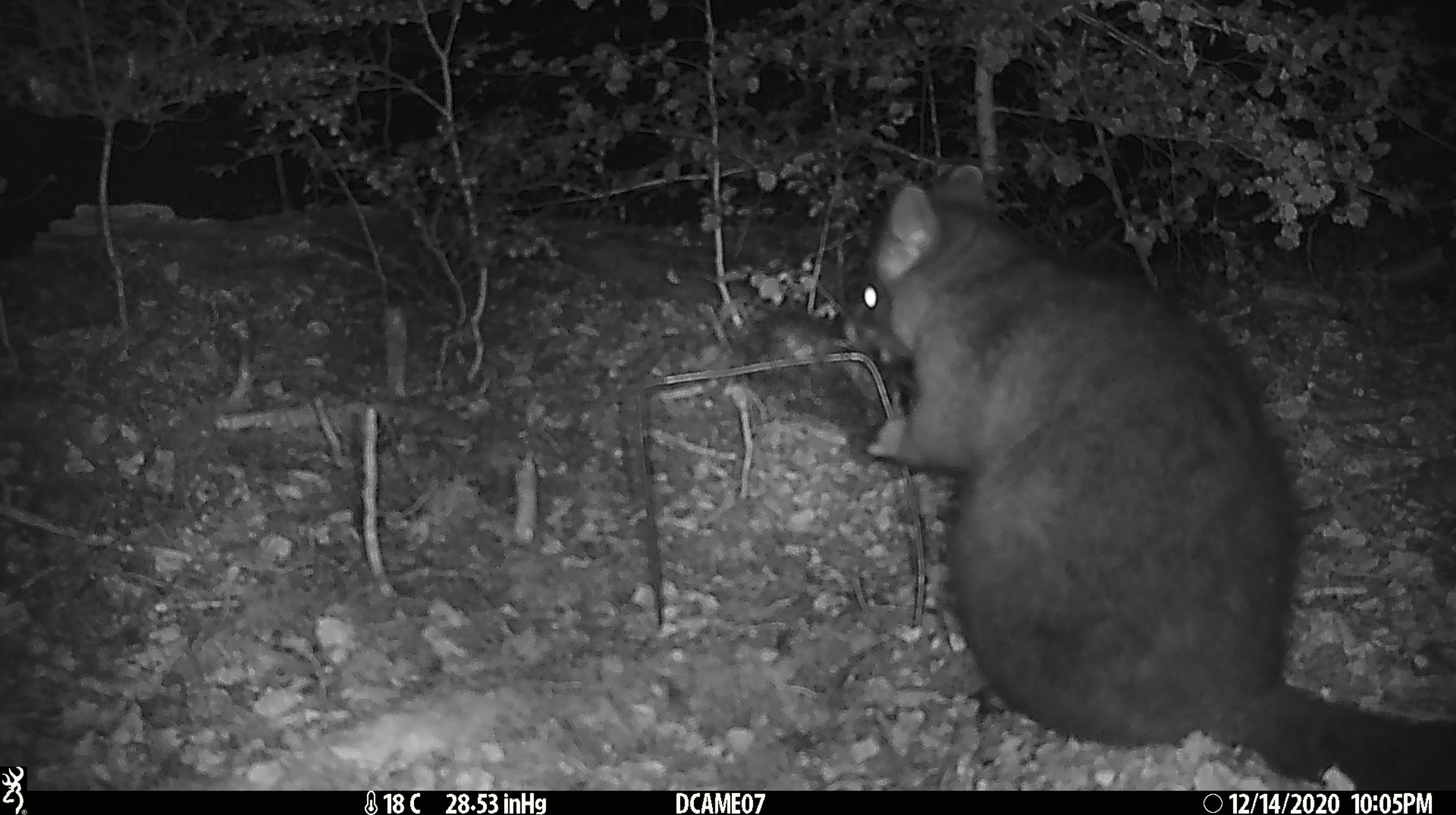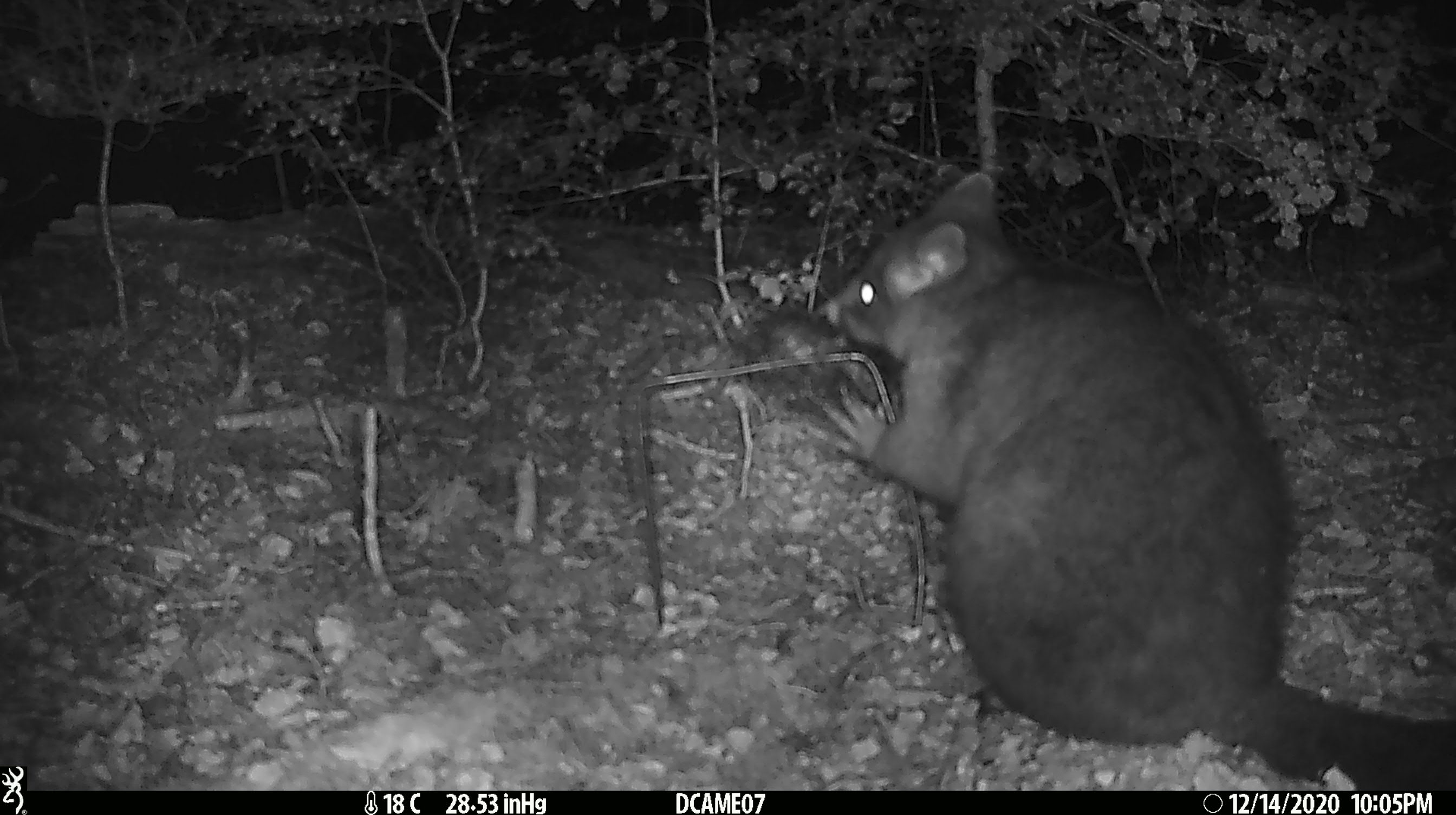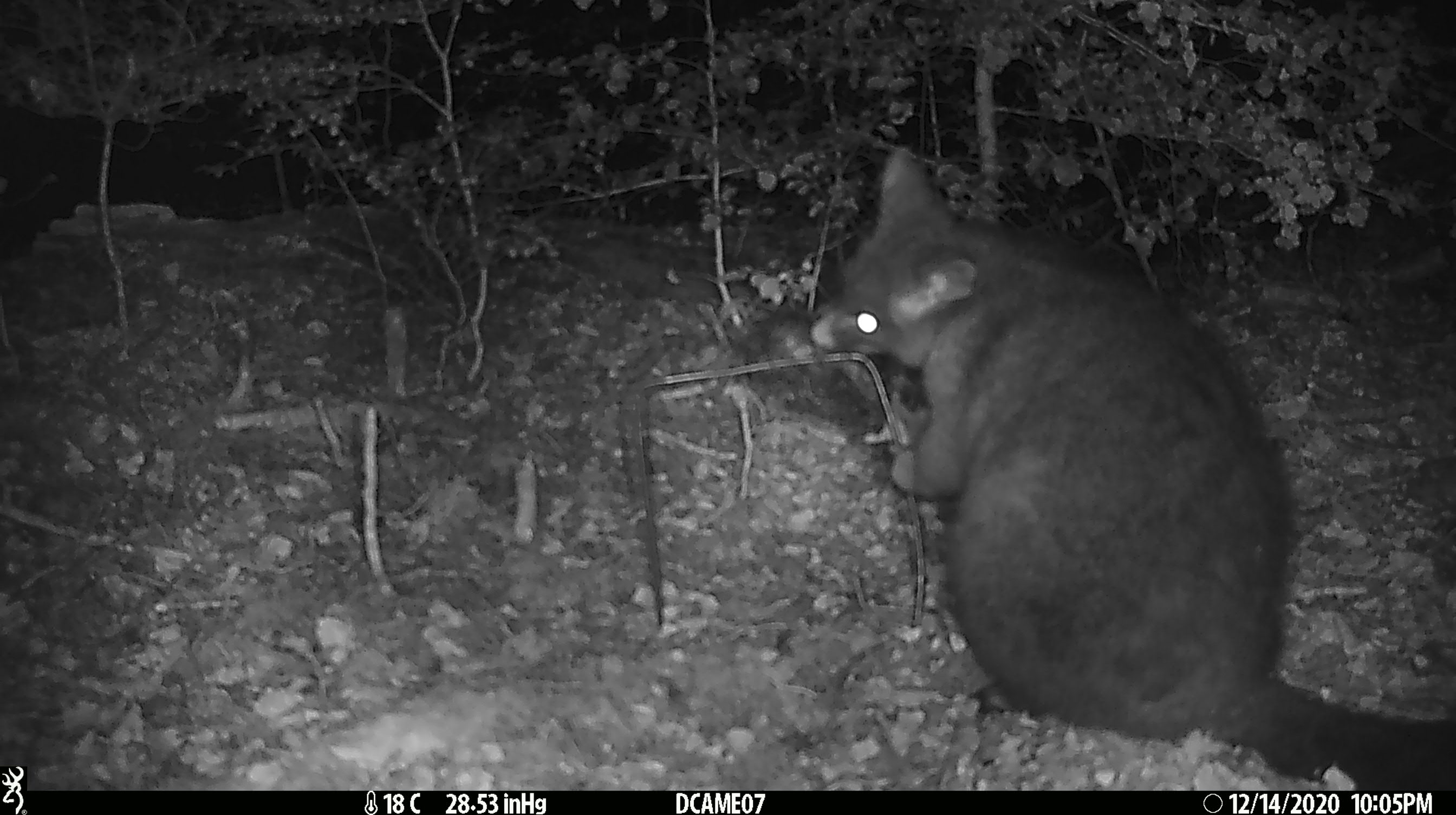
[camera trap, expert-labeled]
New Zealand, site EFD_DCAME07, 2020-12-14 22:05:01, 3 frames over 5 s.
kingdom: Animalia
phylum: Chordata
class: Mammalia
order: Diprotodontia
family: Phalangeridae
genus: Trichosurus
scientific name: Trichosurus vulpecula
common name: common brushtail possum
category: possum